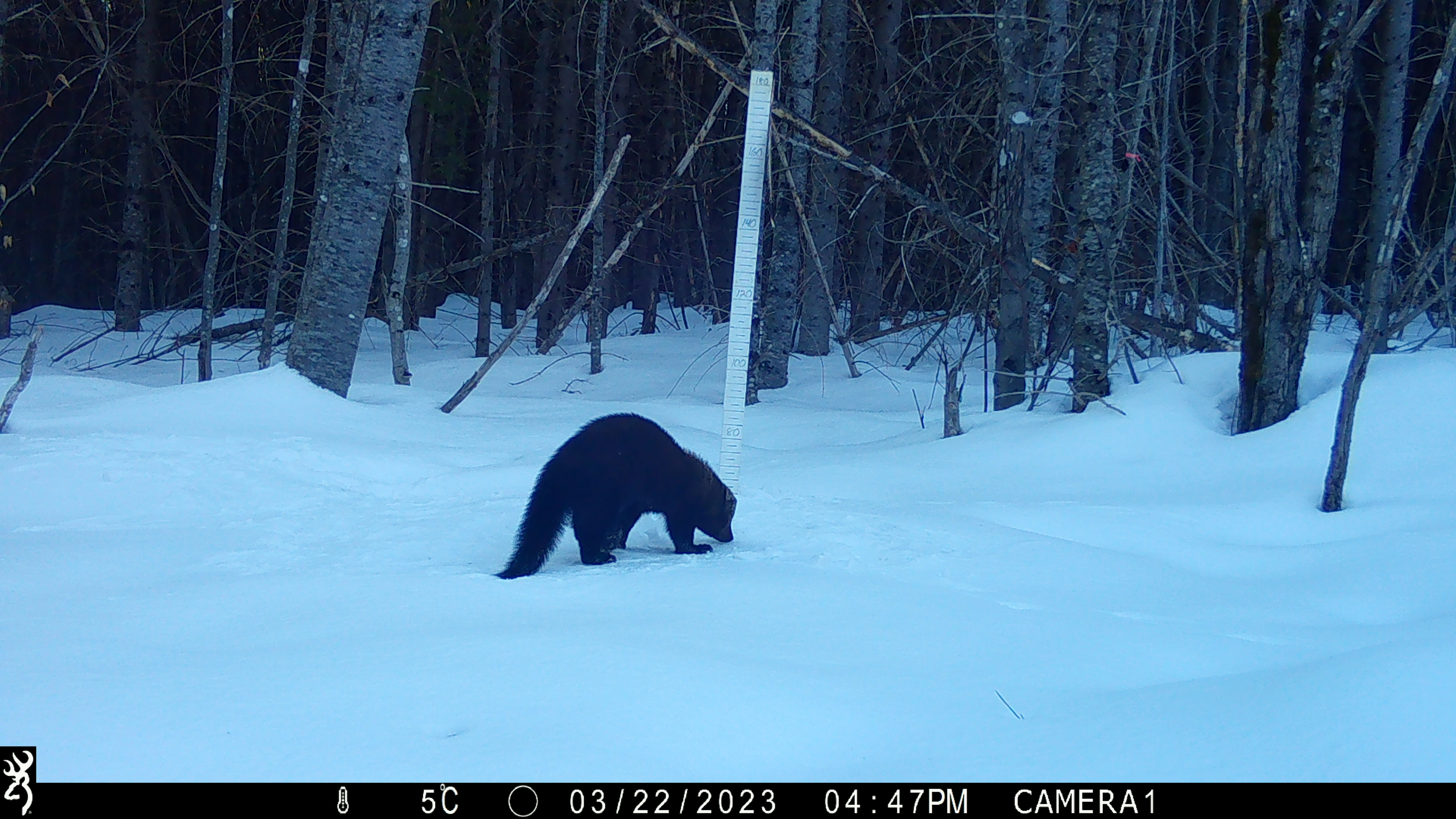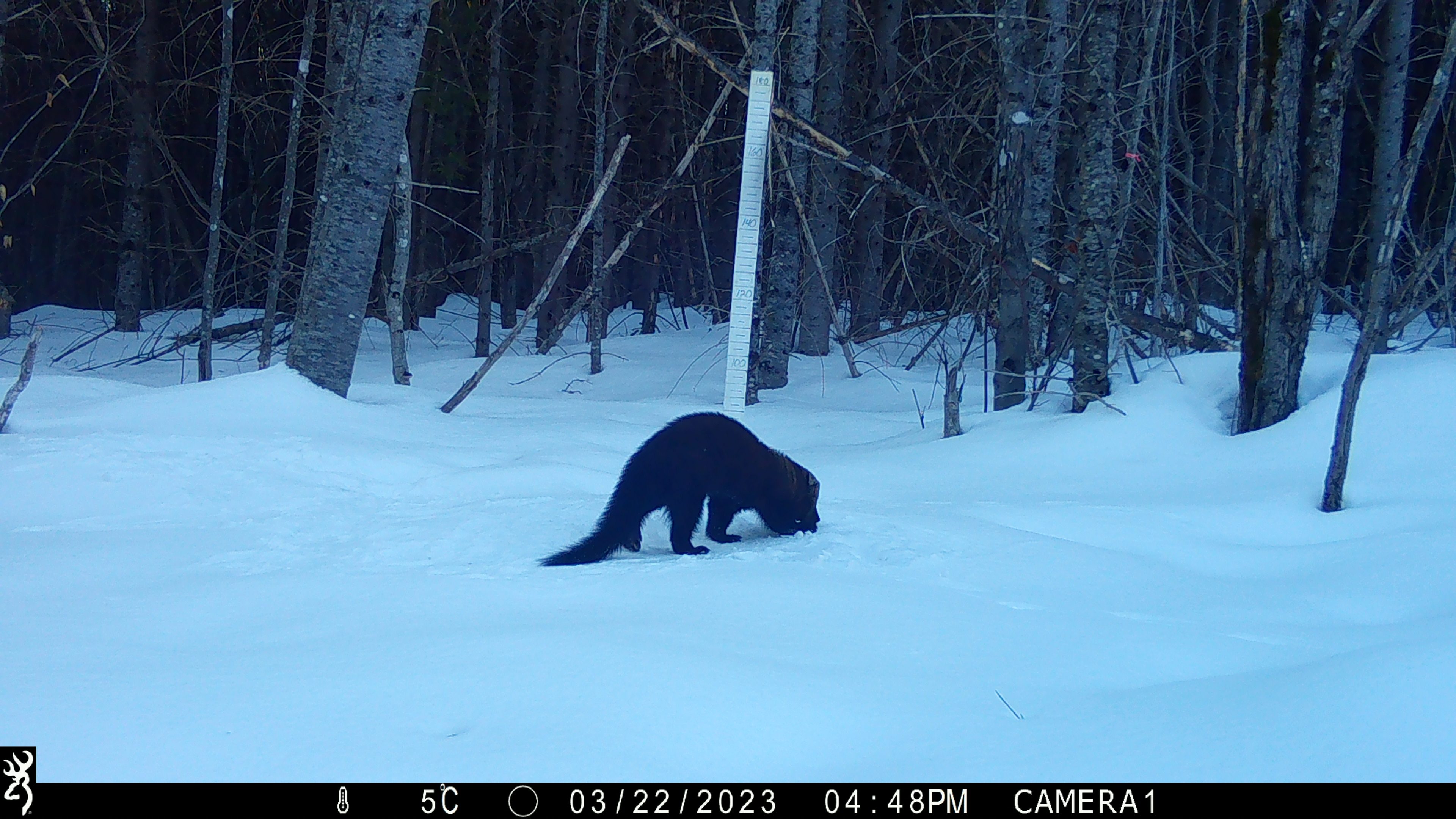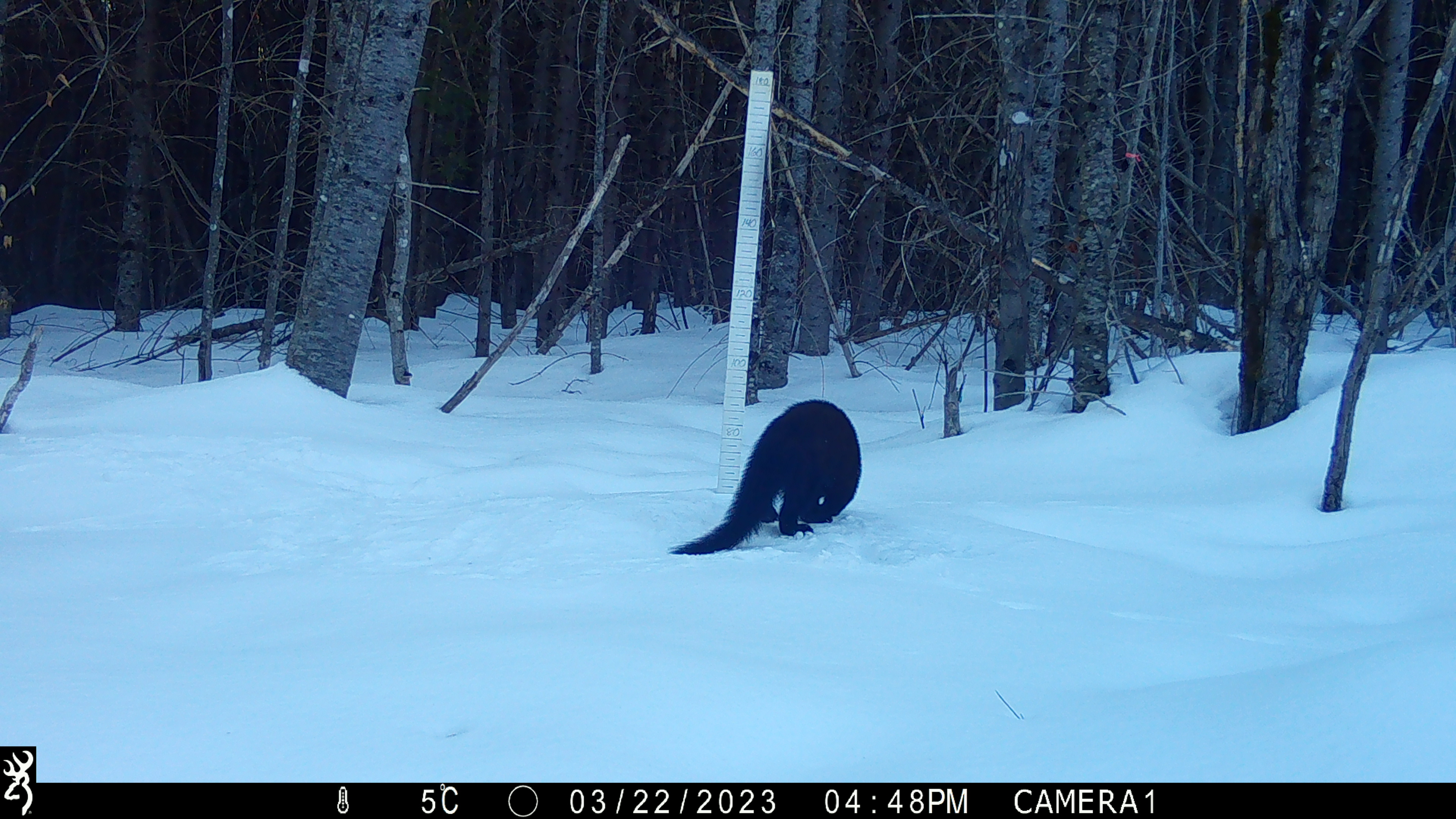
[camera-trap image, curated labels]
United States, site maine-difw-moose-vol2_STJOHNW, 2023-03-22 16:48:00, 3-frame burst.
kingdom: Animalia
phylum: Chordata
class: Mammalia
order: Carnivora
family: Mustelidae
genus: Pekania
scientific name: Pekania pennanti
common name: fisher